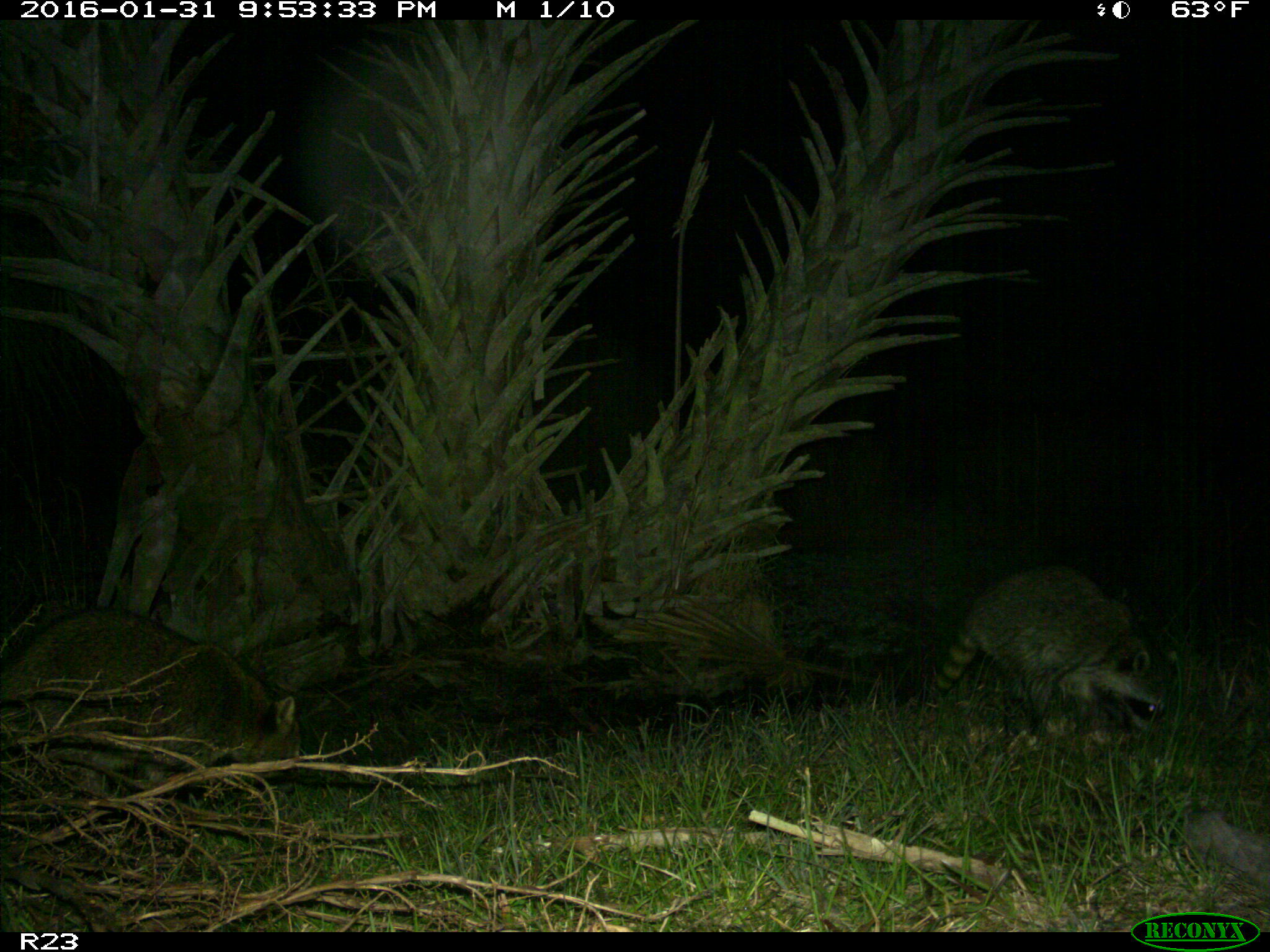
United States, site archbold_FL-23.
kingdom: Animalia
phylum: Chordata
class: Mammalia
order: Carnivora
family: Procyonidae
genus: Procyon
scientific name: Procyon lotor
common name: common raccoon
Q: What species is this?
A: Procyon lotor (common raccoon).